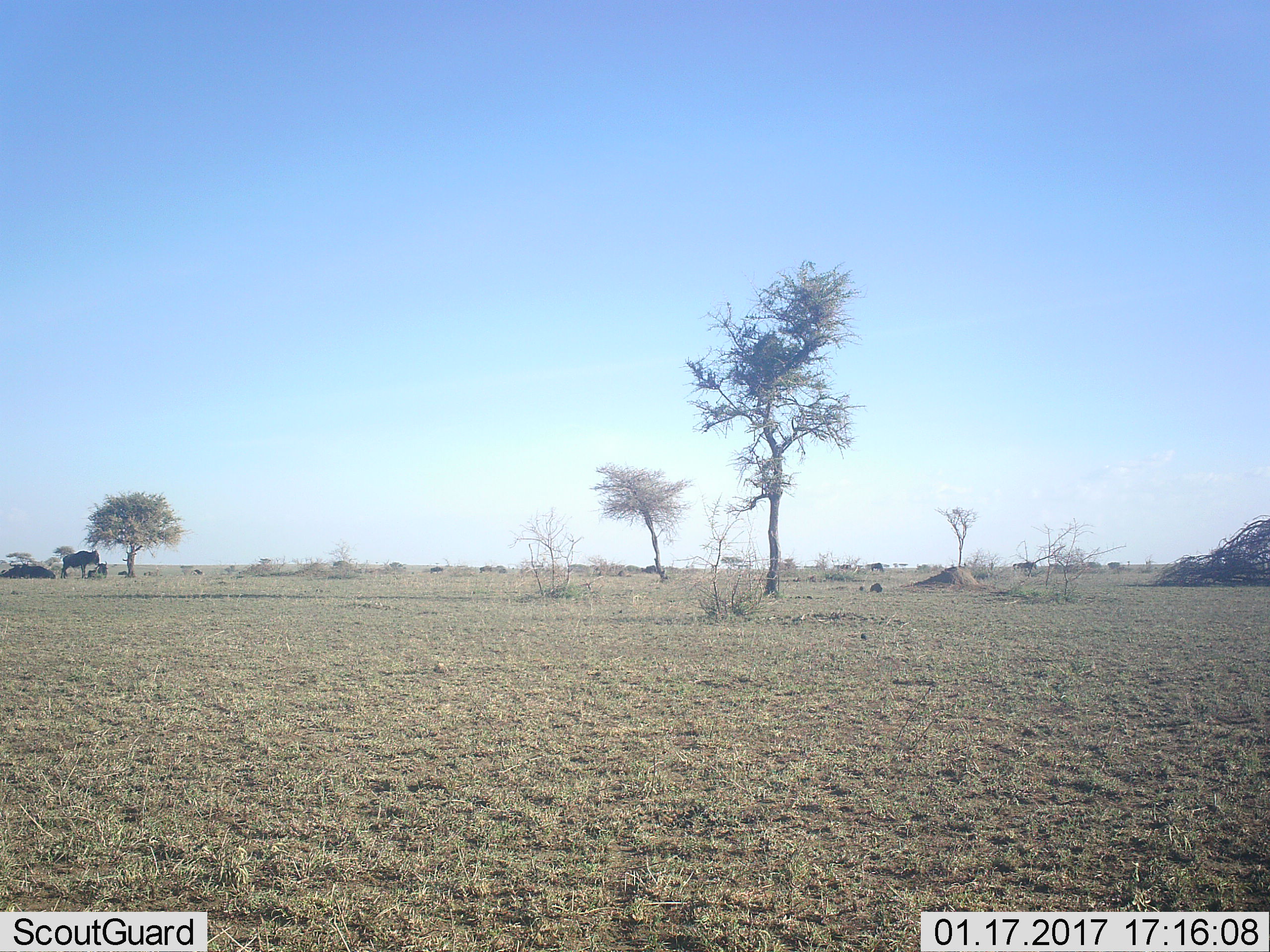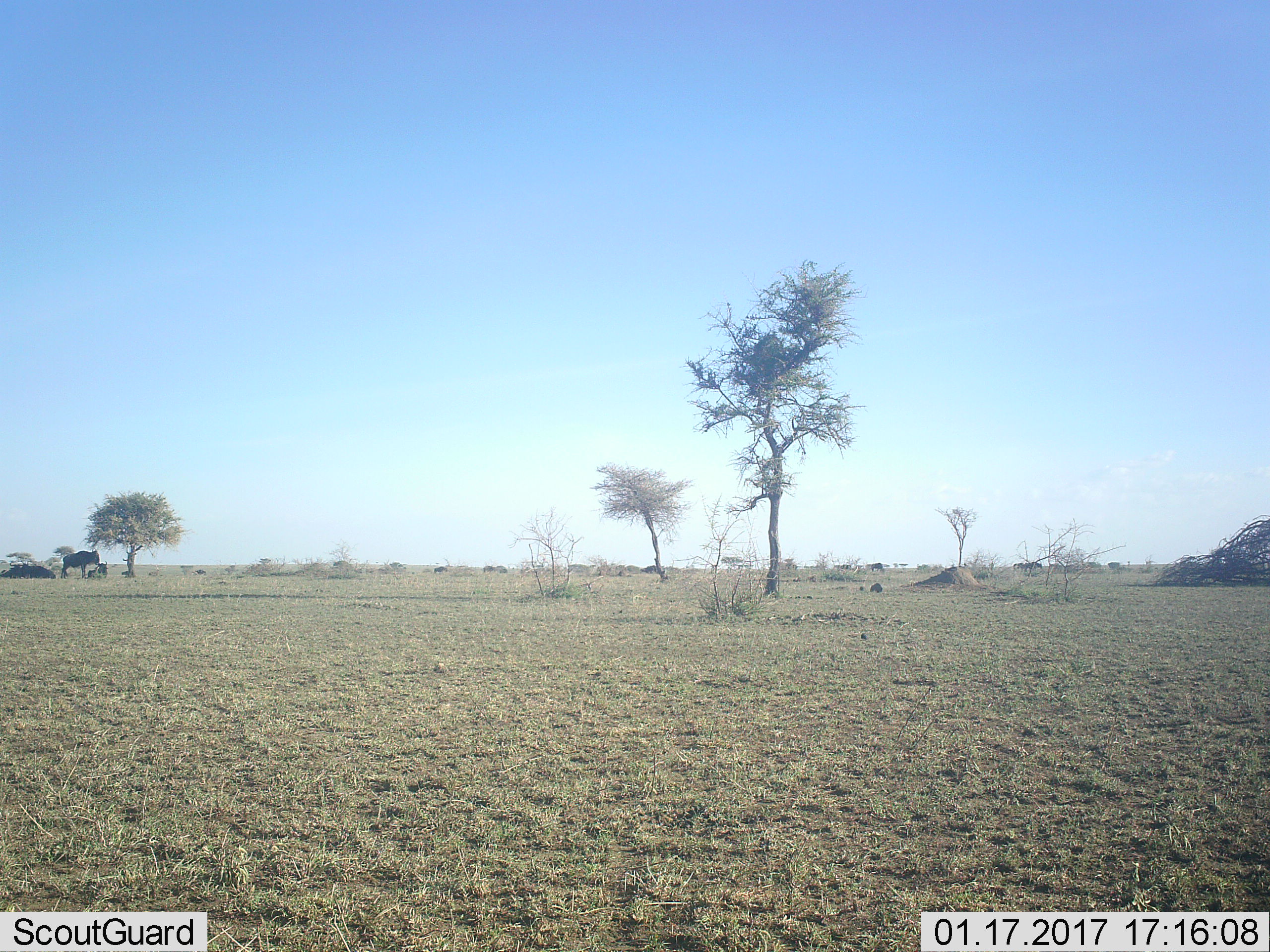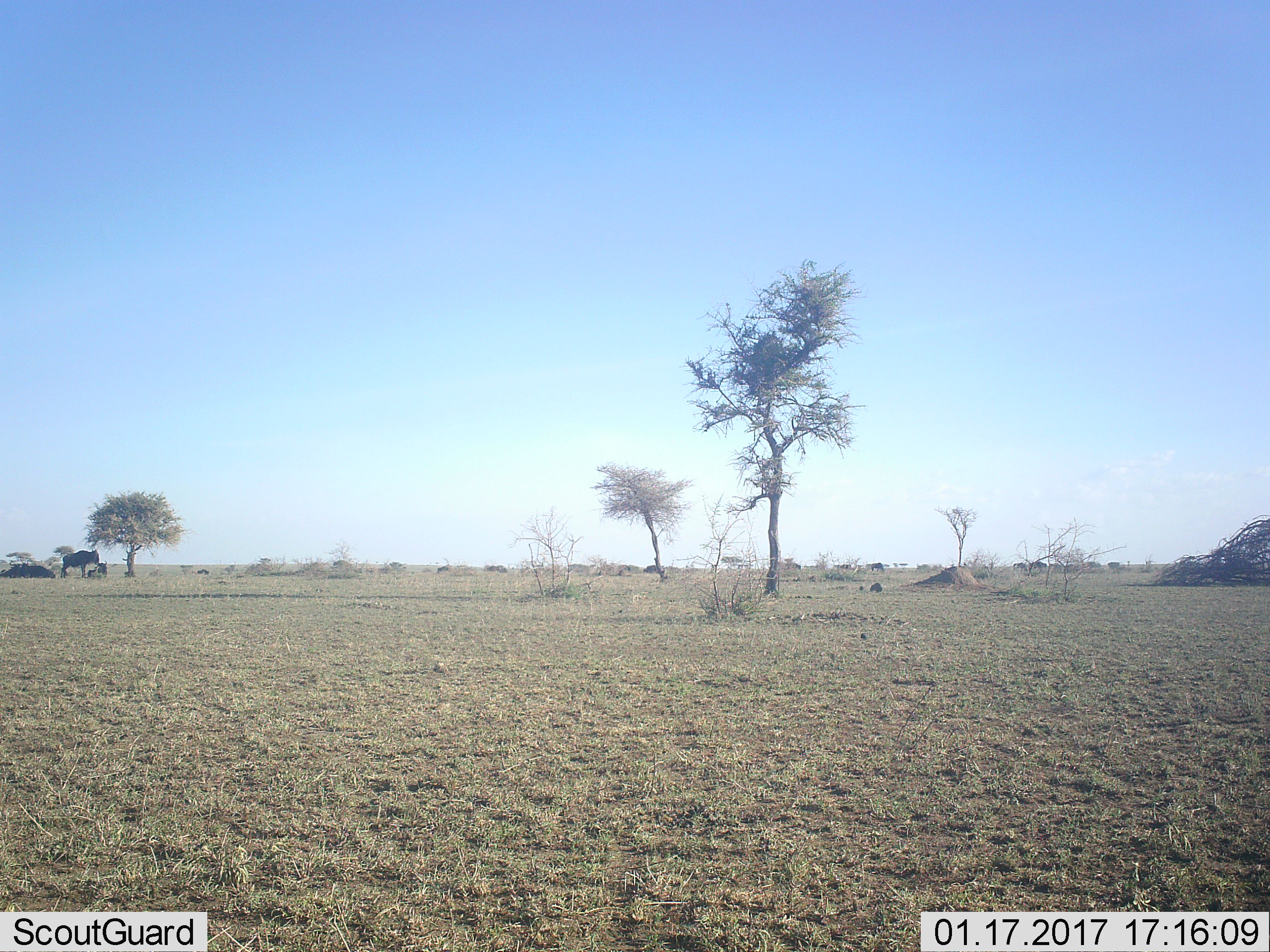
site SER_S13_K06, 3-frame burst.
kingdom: Animalia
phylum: Chordata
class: Mammalia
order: Artiodactyla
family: Bovidae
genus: Connochaetes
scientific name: Connochaetes taurinus taurinus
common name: blue wildebeest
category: wildebeestblue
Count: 11-50.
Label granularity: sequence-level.